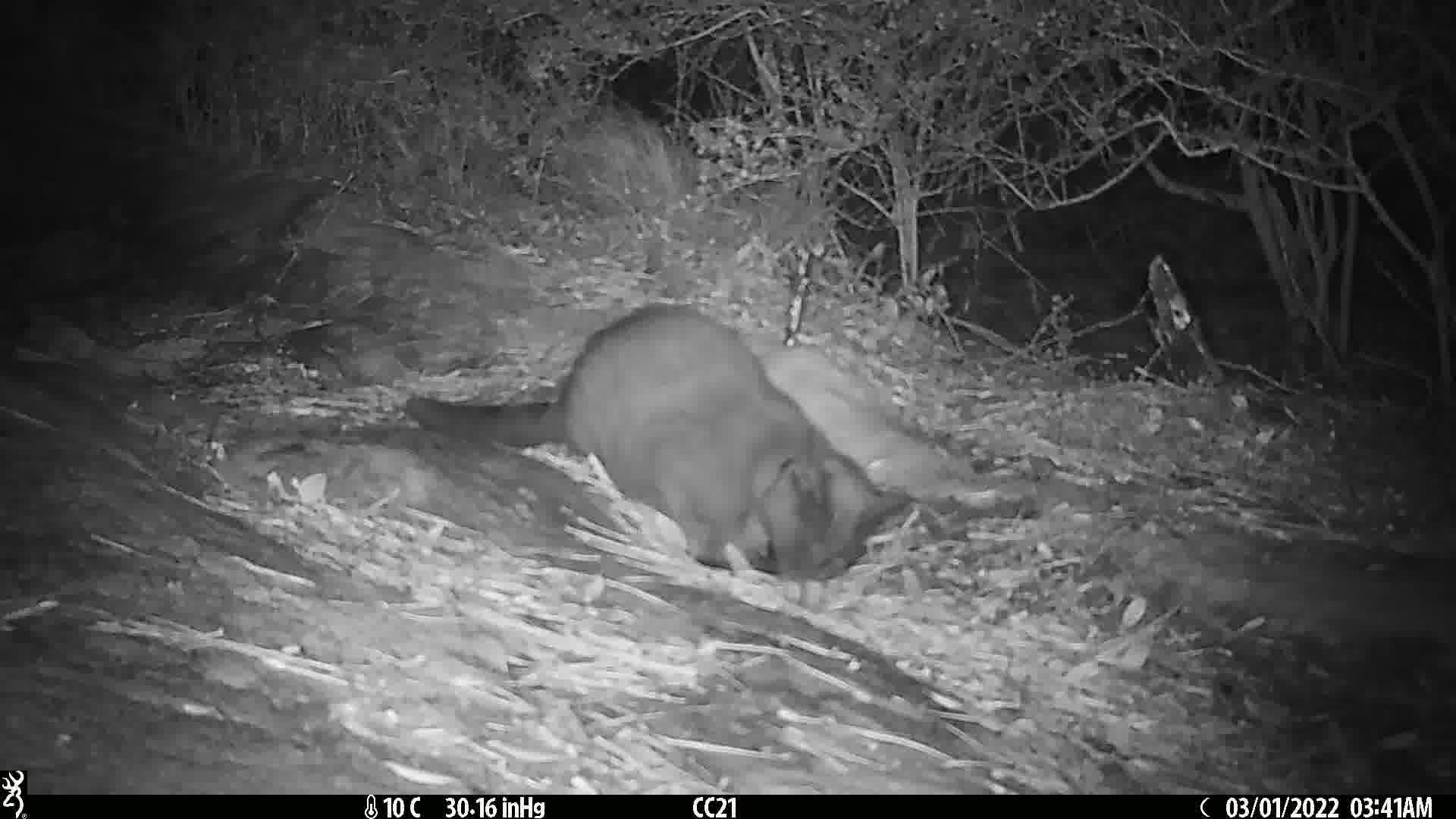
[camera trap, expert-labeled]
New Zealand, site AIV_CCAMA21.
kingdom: Animalia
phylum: Chordata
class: Mammalia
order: Carnivora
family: Felidae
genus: Felis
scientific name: Felis catus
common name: domestic cat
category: cat